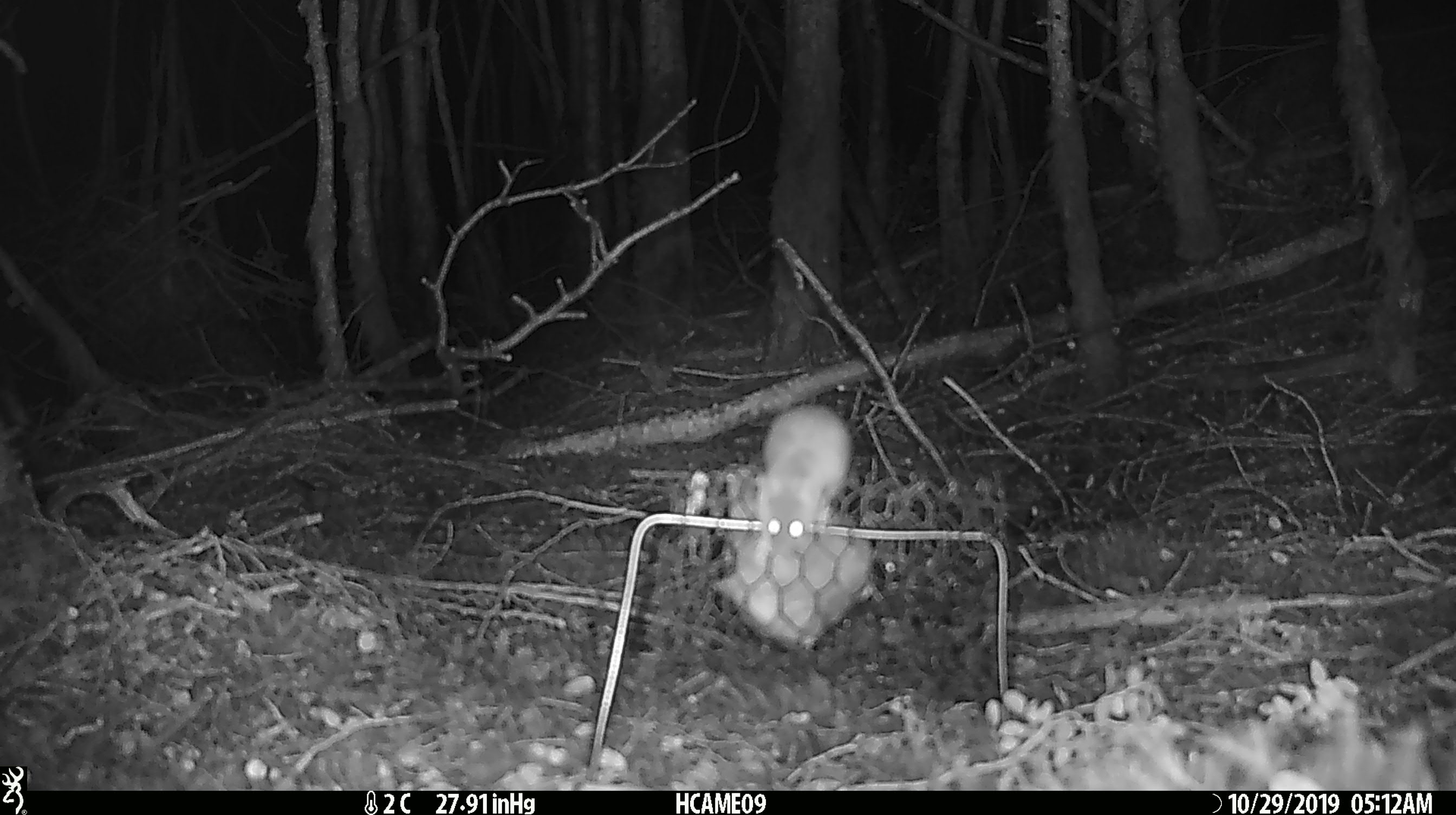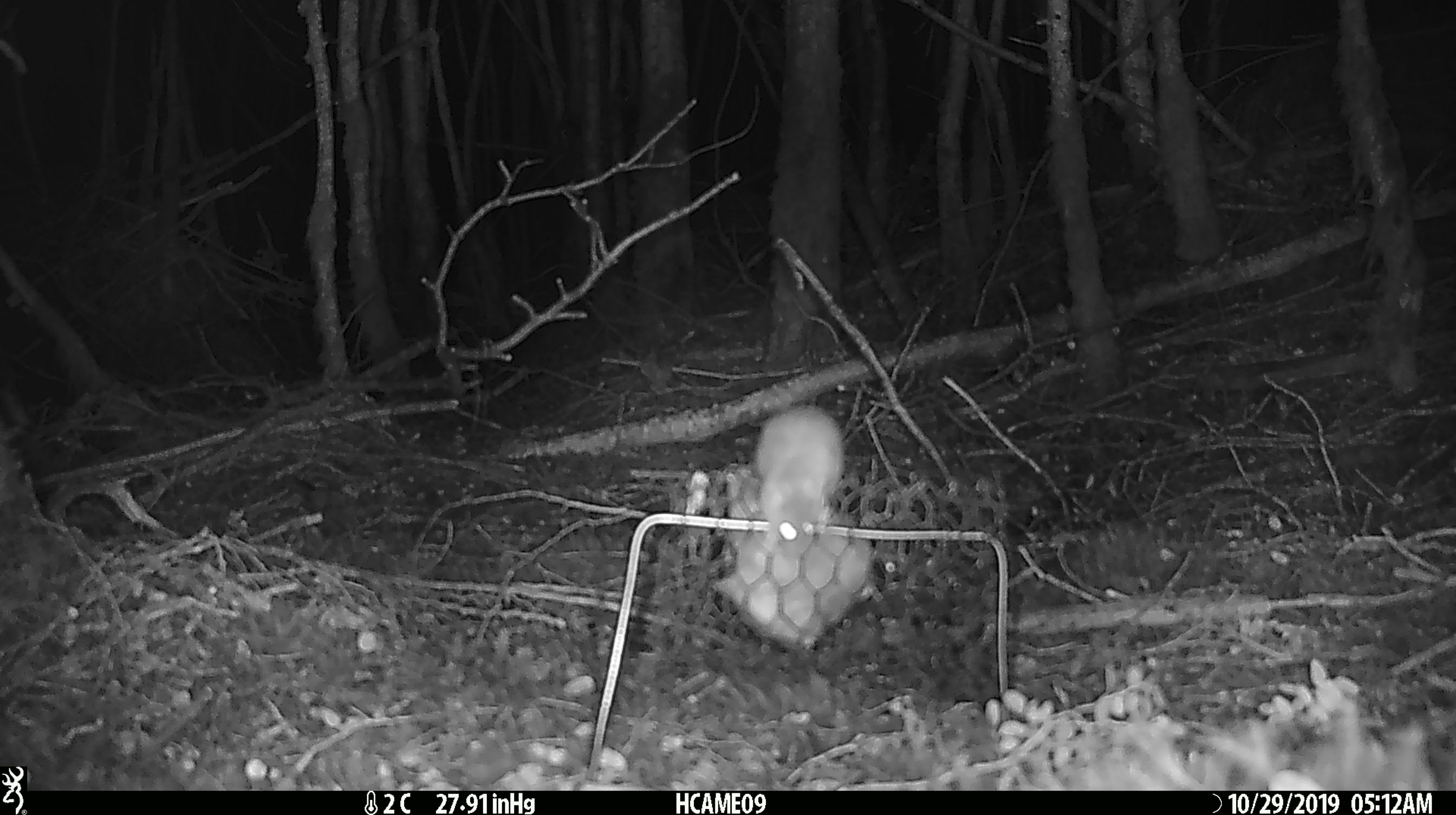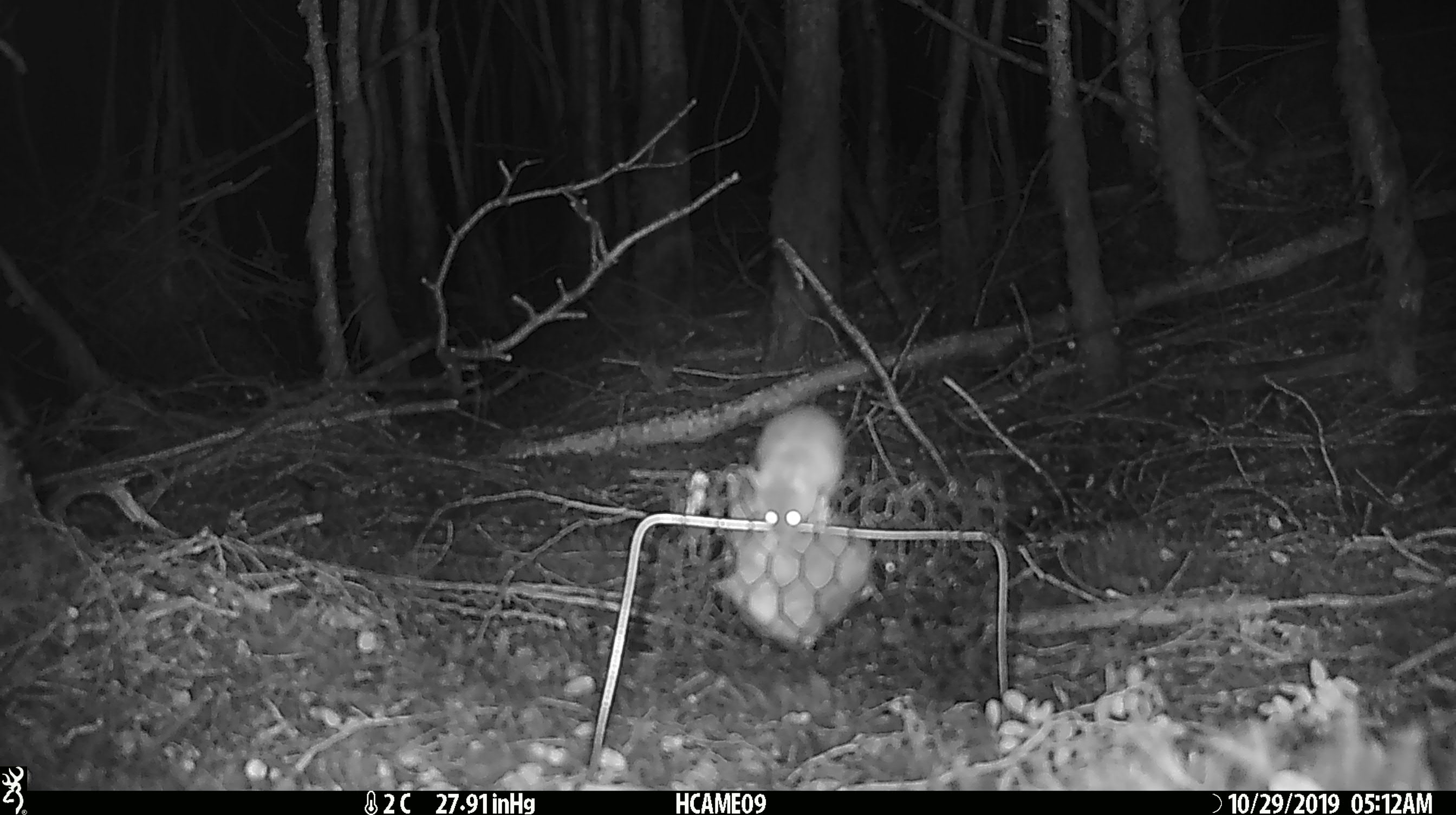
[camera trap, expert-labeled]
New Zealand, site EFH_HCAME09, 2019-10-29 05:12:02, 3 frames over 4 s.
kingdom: Animalia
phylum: Chordata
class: Mammalia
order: Rodentia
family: Muridae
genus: Mus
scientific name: Mus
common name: mouse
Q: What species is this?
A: Mouse (Mus).